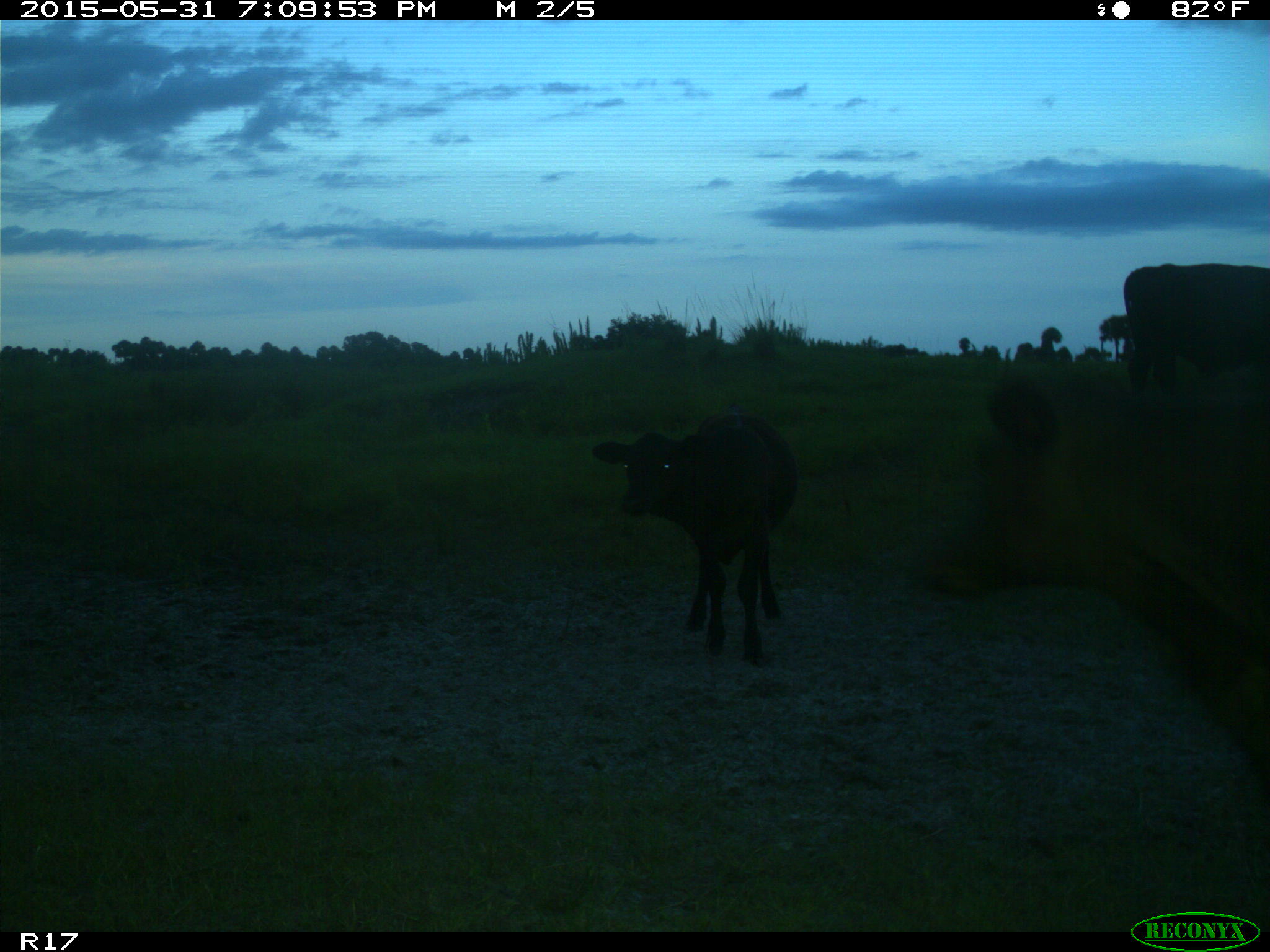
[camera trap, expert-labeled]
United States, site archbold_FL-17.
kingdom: Animalia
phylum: Chordata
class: Mammalia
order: Artiodactyla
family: Bovidae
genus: Bos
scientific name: Bos taurus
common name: domestic cow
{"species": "Bos taurus (domestic cow)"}